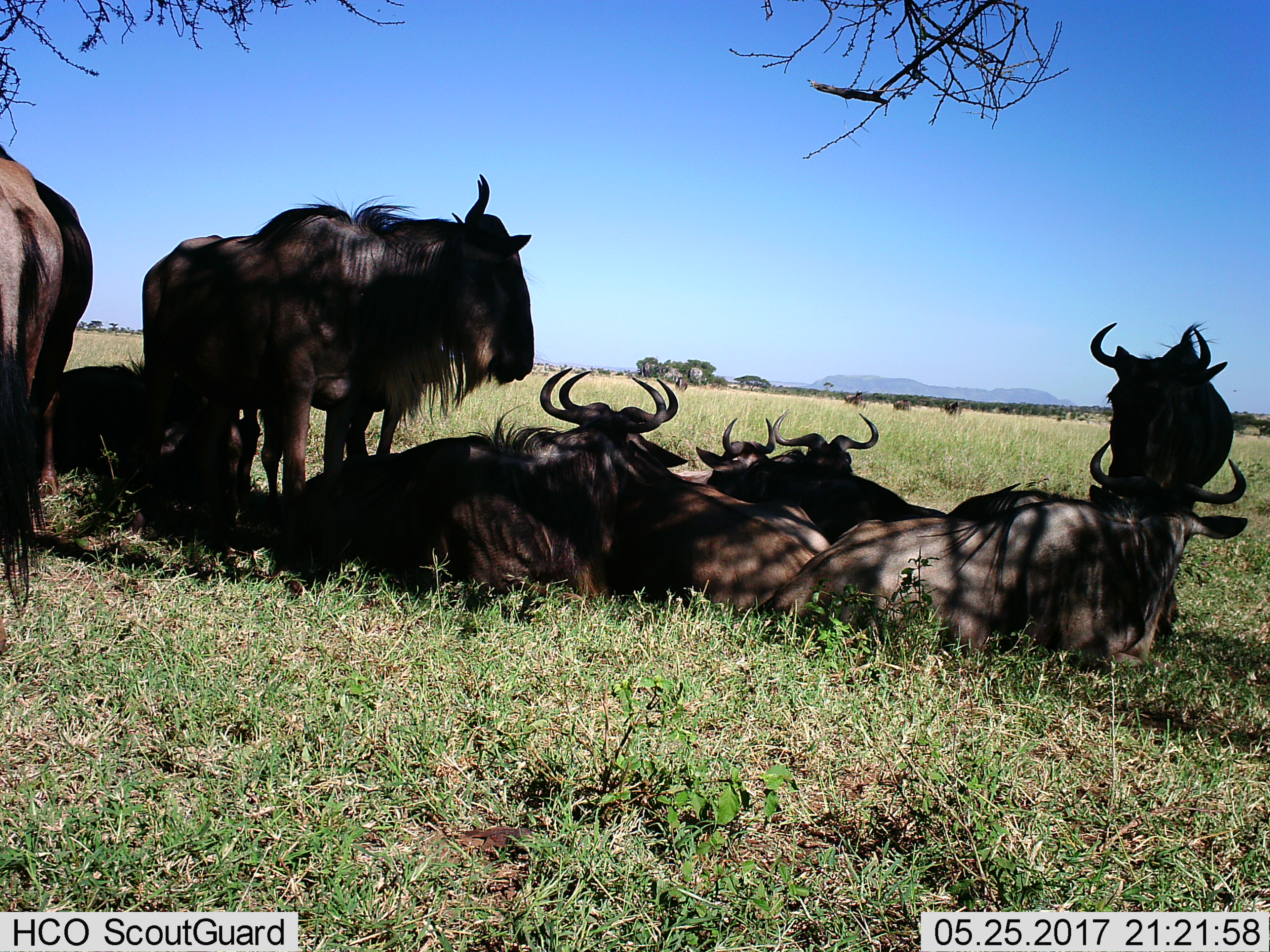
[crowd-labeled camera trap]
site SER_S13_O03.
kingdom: Animalia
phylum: Chordata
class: Mammalia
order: Artiodactyla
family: Bovidae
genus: Connochaetes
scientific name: Connochaetes taurinus taurinus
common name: blue wildebeest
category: wildebeestblue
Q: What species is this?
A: Wildebeestblue (blue wildebeest) (Connochaetes taurinus taurinus).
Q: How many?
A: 11-50.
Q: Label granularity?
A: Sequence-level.